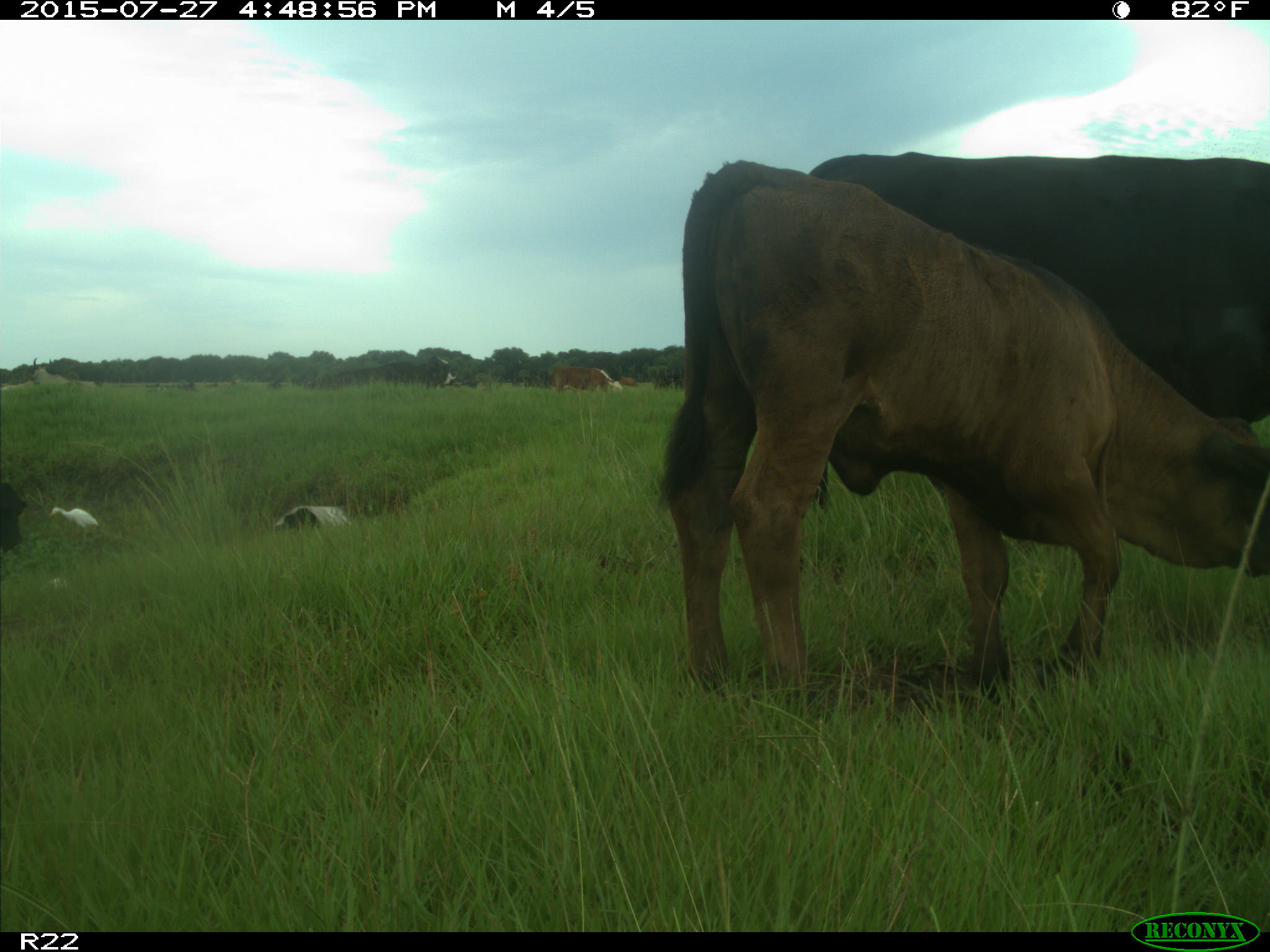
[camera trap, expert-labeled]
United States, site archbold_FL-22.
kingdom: Animalia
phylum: Chordata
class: Mammalia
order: Artiodactyla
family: Bovidae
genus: Bos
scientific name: Bos taurus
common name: domestic cow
Bos taurus (domestic cow).